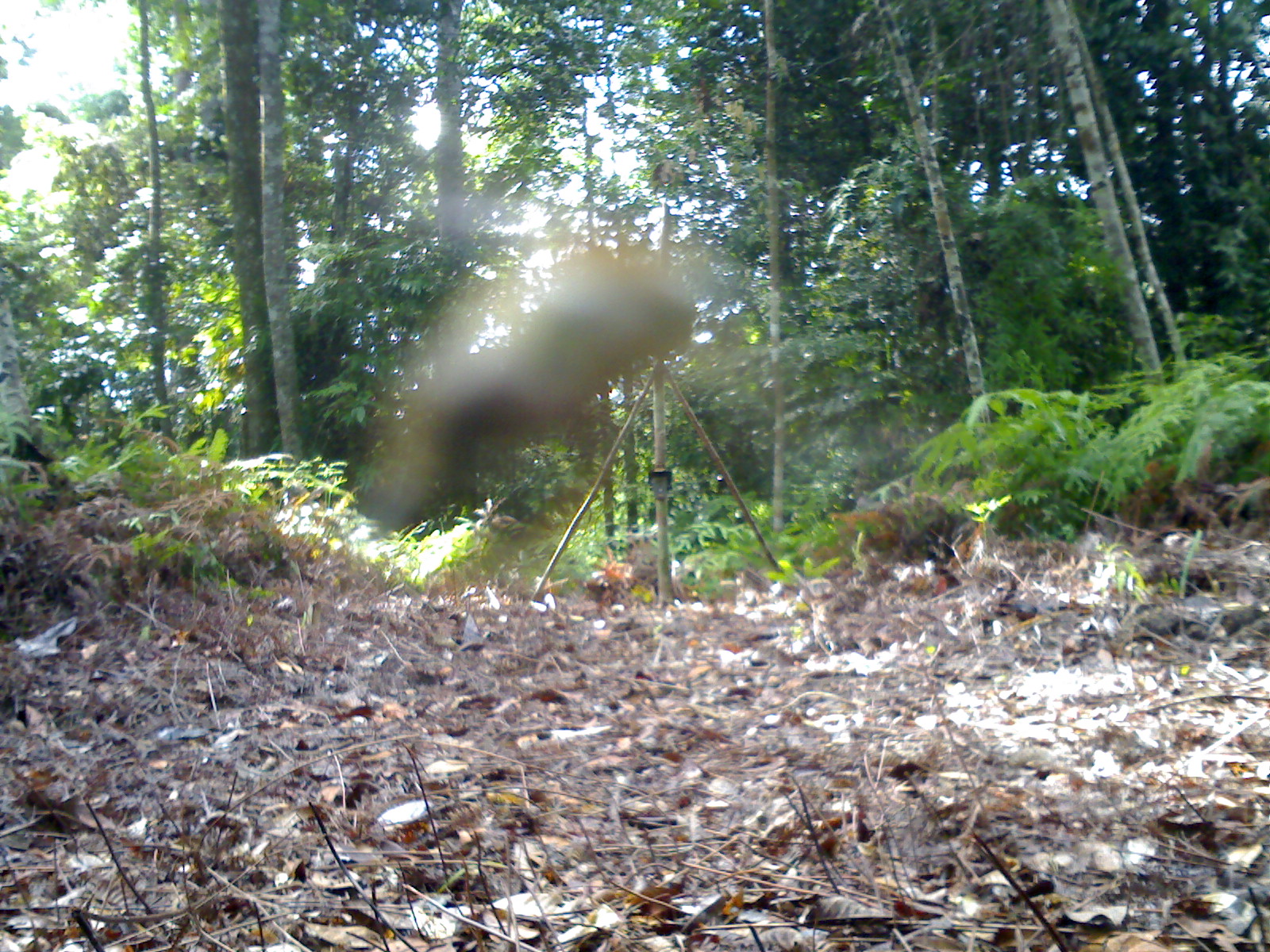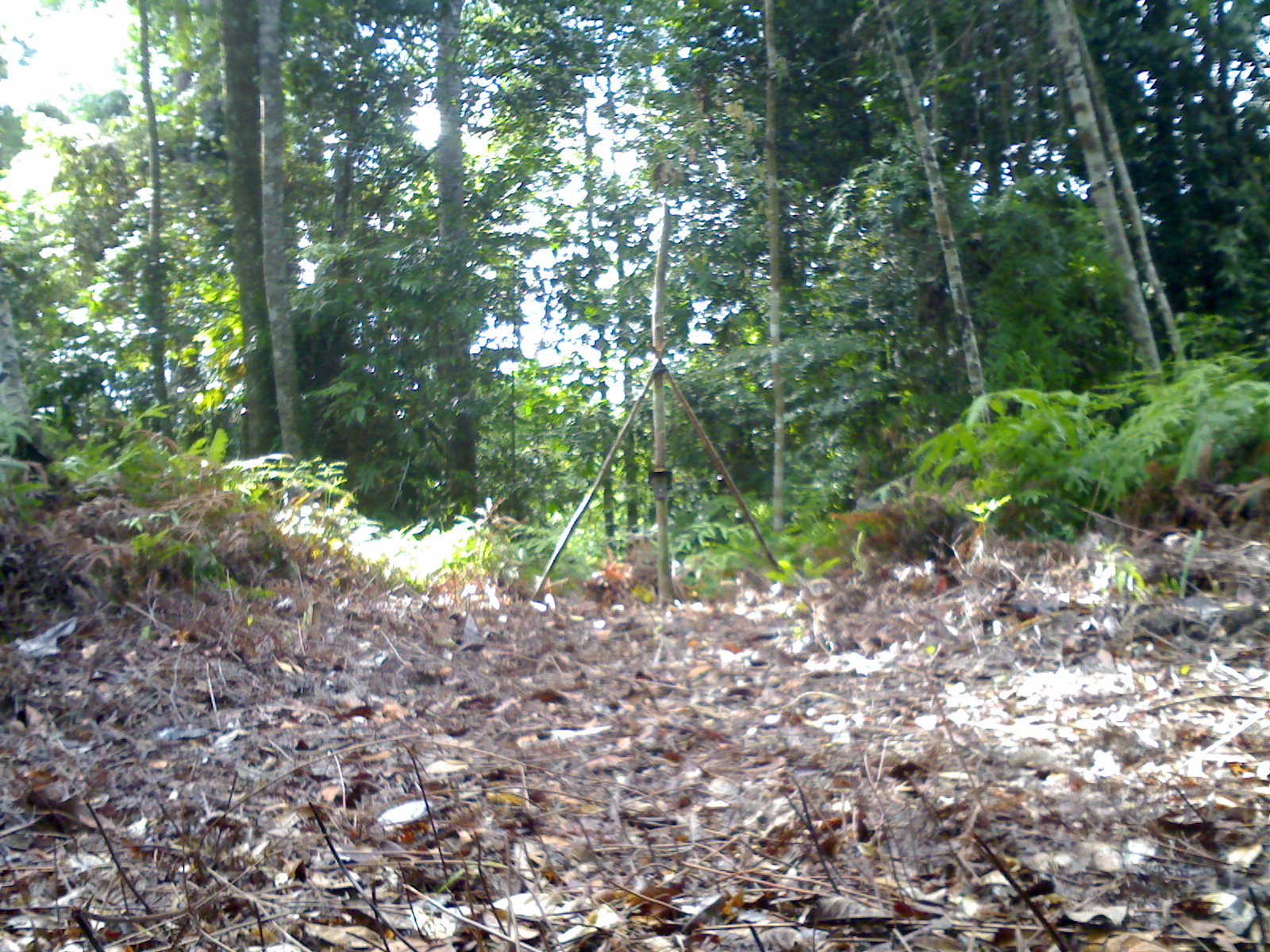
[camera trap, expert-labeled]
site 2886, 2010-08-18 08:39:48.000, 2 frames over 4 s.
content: unidentified animal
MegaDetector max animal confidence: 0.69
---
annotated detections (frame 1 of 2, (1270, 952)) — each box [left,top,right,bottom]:
unidentifiable: [356,248,699,529]